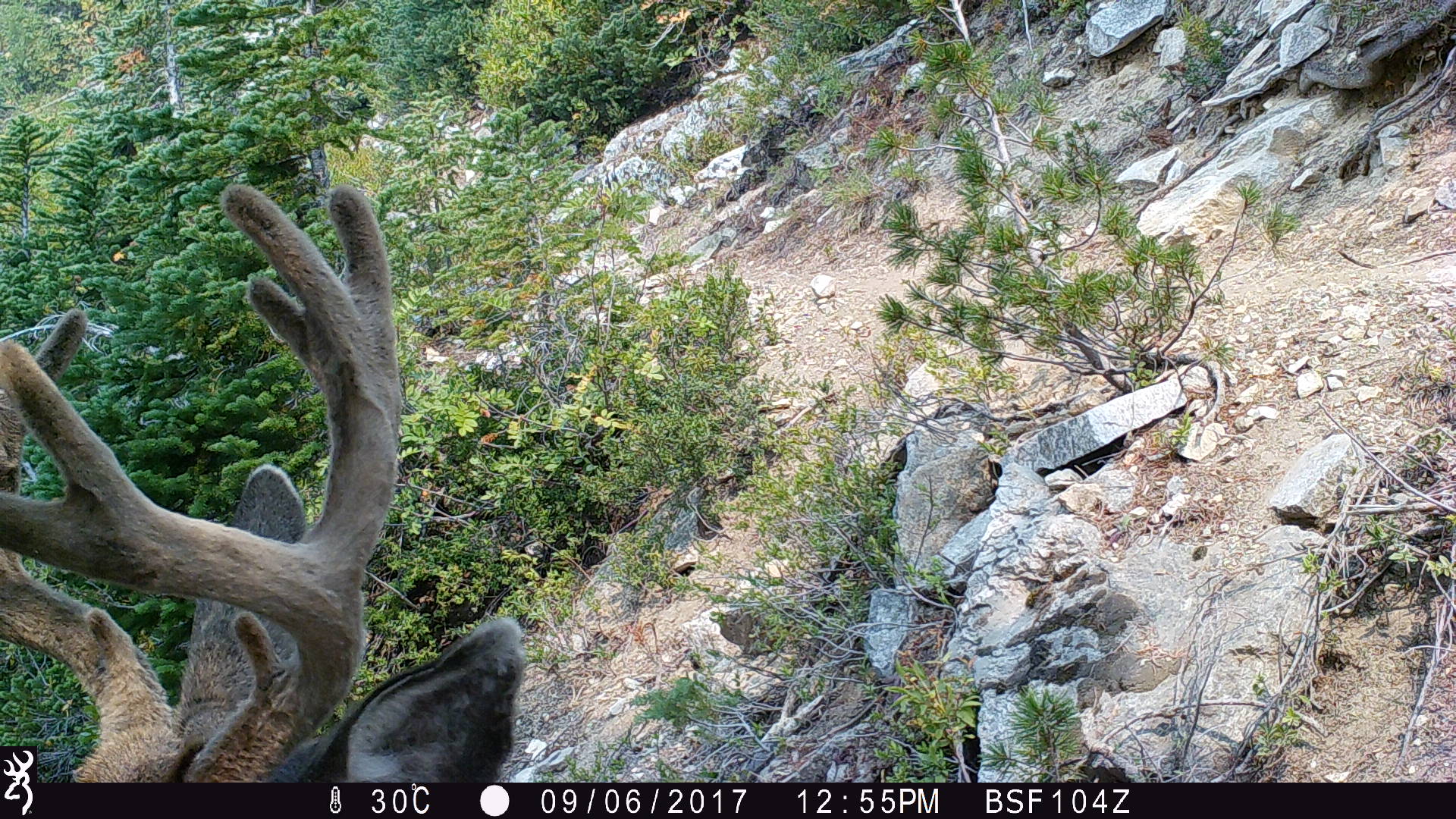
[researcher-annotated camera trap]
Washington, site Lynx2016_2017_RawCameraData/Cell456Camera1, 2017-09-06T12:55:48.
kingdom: Animalia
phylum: Chordata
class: Mammalia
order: Artiodactyla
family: Cervidae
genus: Odocoileus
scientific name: Odocoileus hemionus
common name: mule deer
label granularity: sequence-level